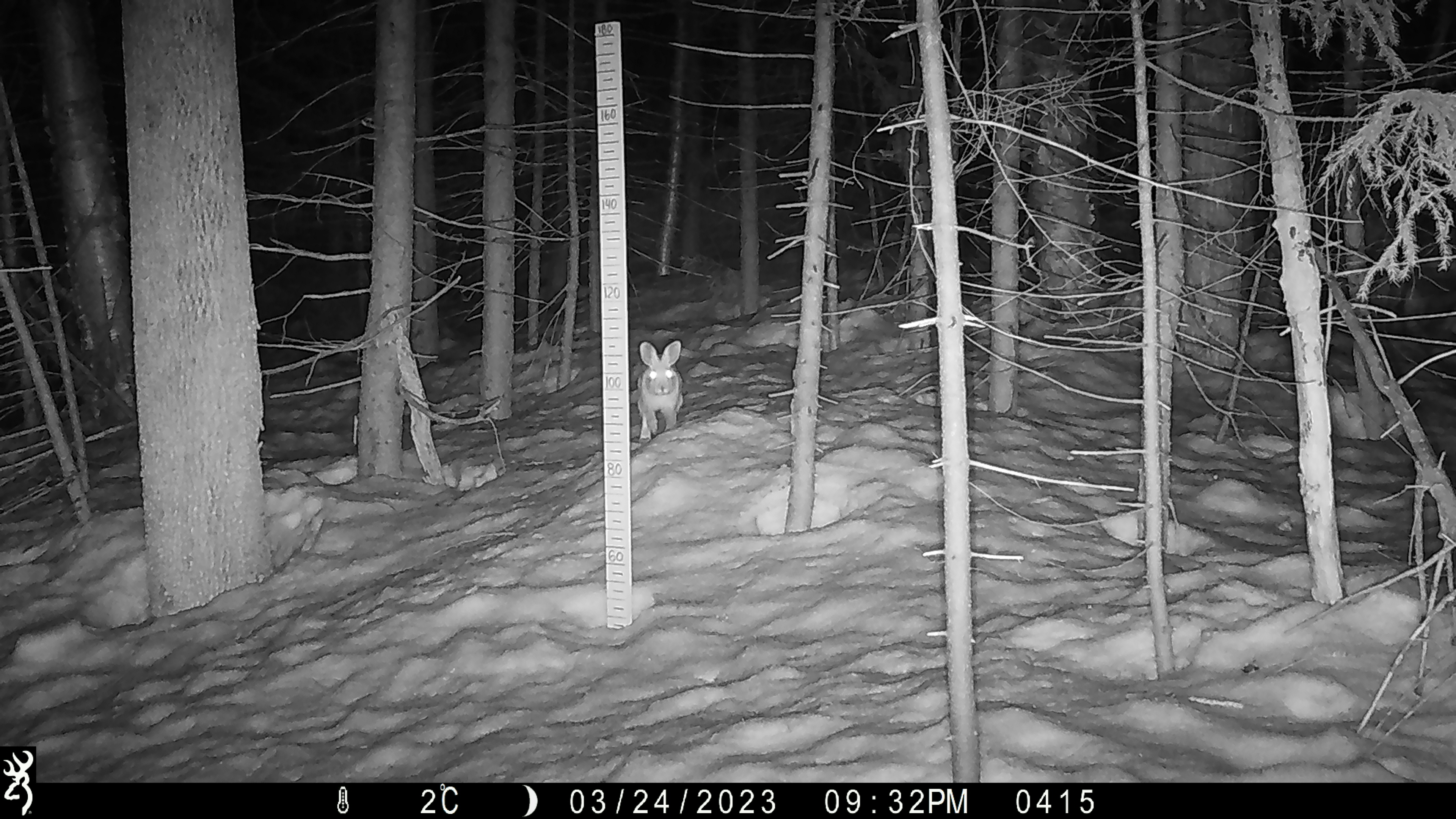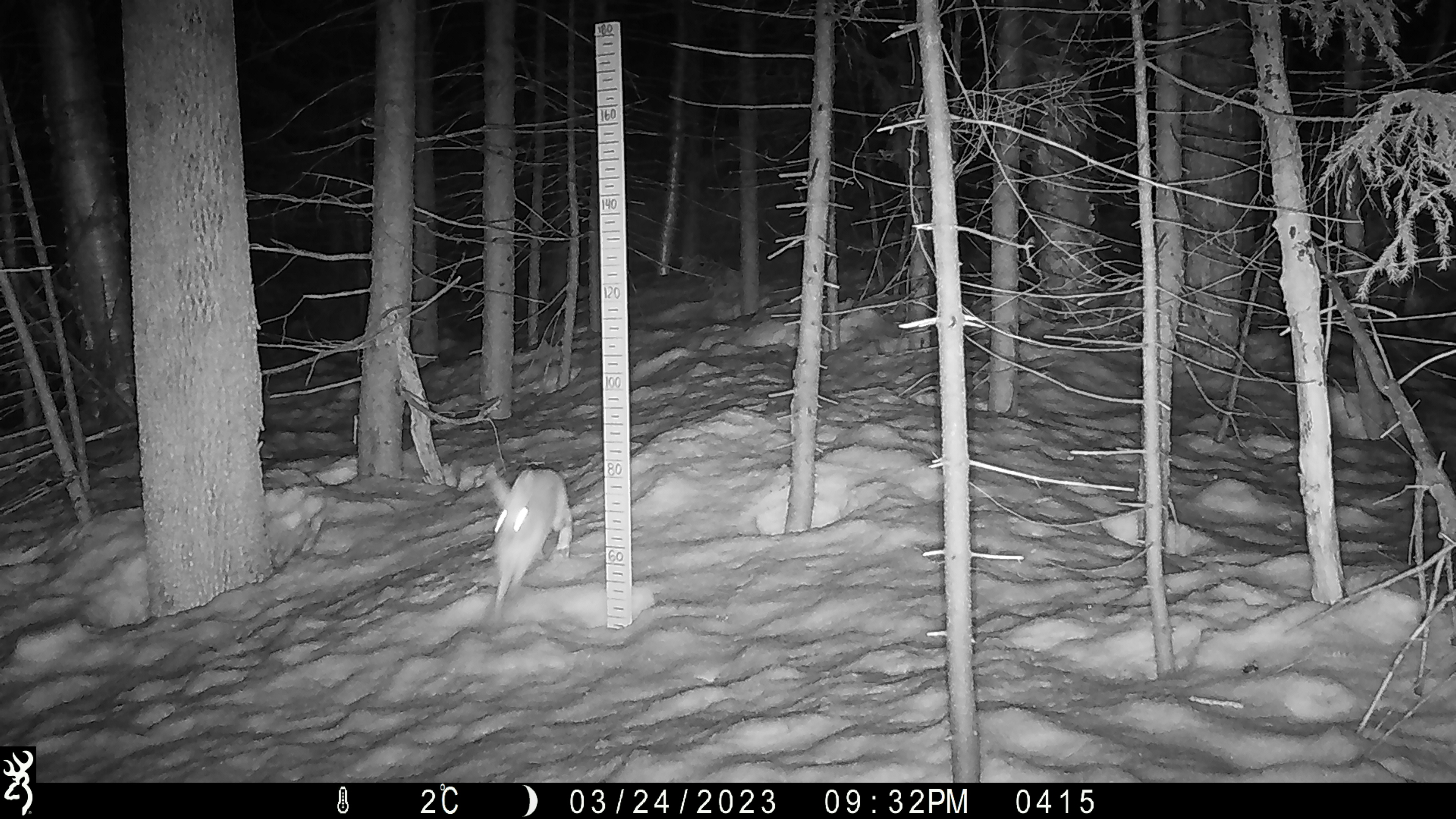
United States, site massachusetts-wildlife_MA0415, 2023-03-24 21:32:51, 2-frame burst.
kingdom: Animalia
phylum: Chordata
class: Mammalia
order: Lagomorpha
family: Leporidae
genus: Lepus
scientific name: Lepus americanus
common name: snowshoe hare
Snowshoe hare (Lepus americanus).